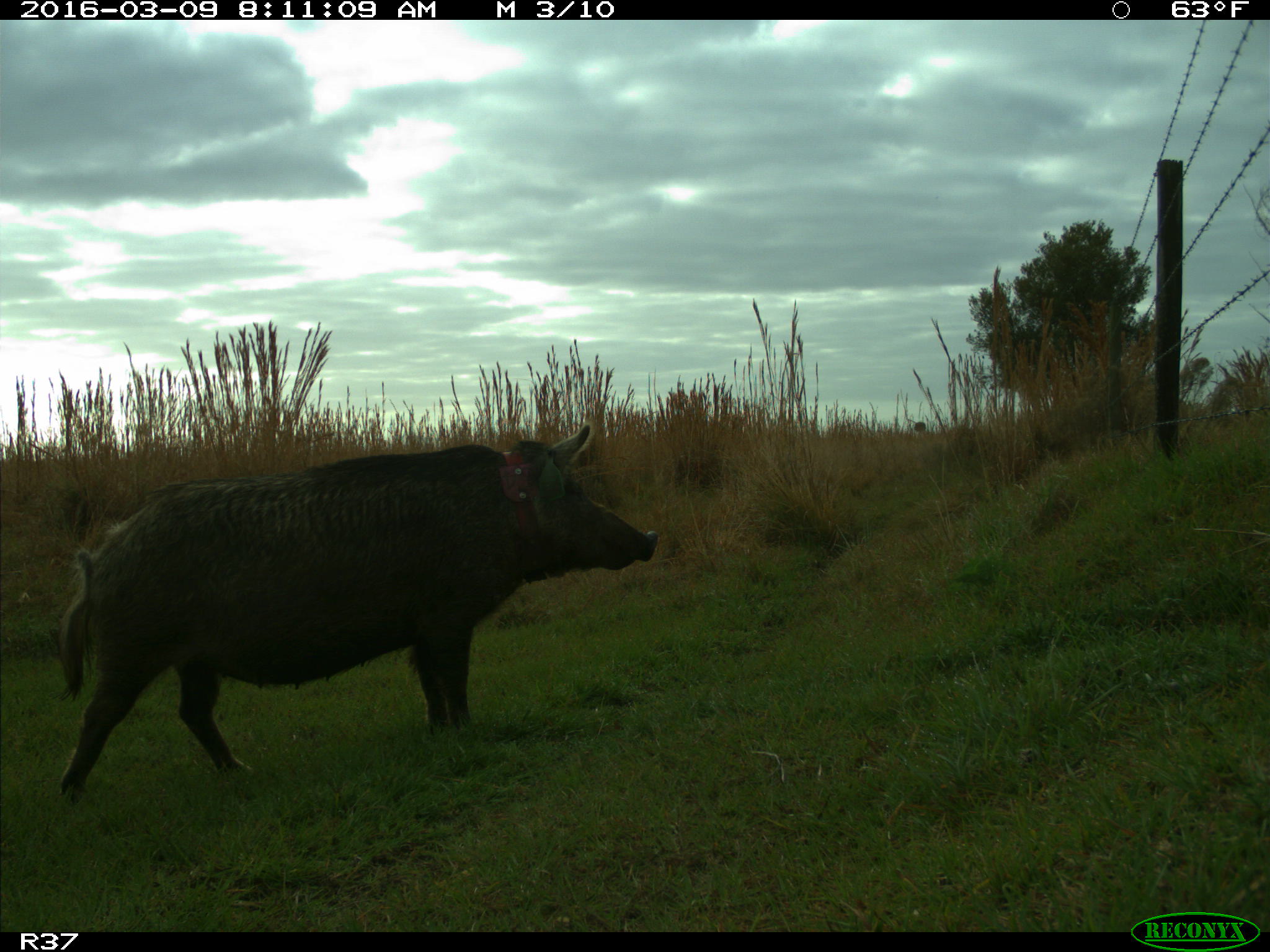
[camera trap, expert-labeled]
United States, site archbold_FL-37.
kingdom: Animalia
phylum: Chordata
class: Mammalia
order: Artiodactyla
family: Suidae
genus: Sus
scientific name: Sus scrofa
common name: wild boar